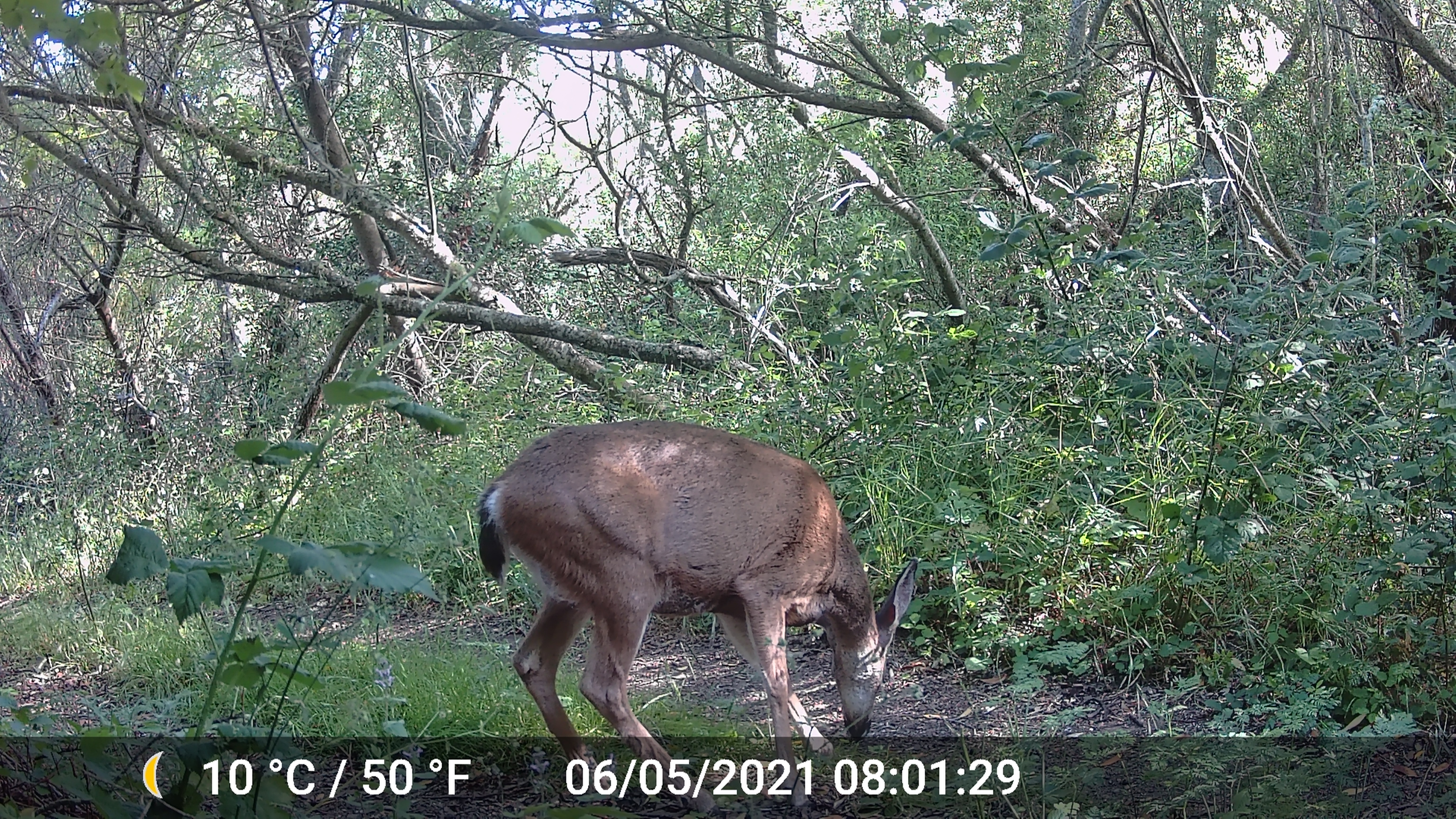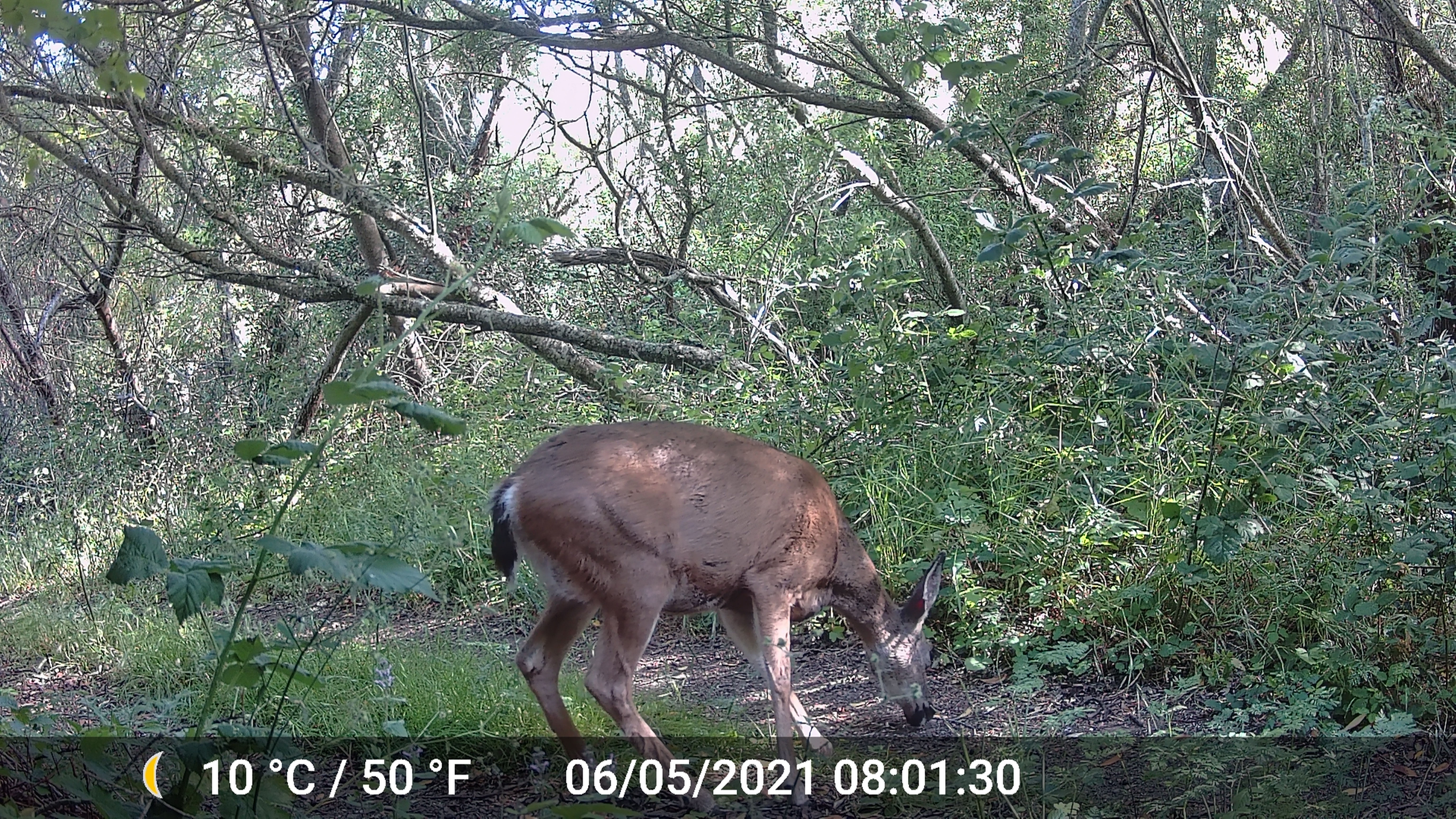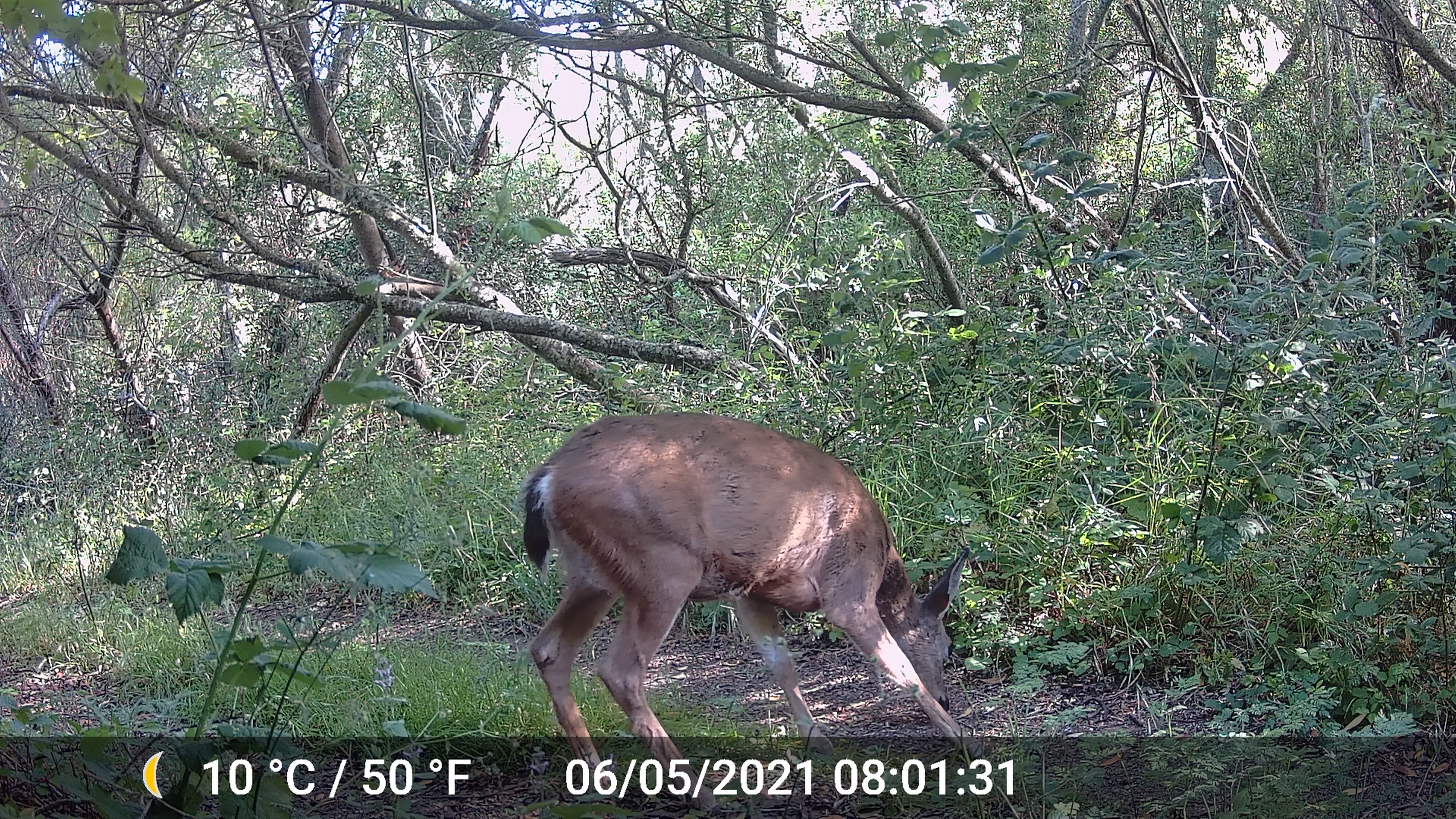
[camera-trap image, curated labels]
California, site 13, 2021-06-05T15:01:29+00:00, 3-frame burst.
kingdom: Animalia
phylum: Chordata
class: Mammalia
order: Artiodactyla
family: Cervidae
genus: Odocoileus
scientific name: Odocoileus hemionus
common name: mule deer